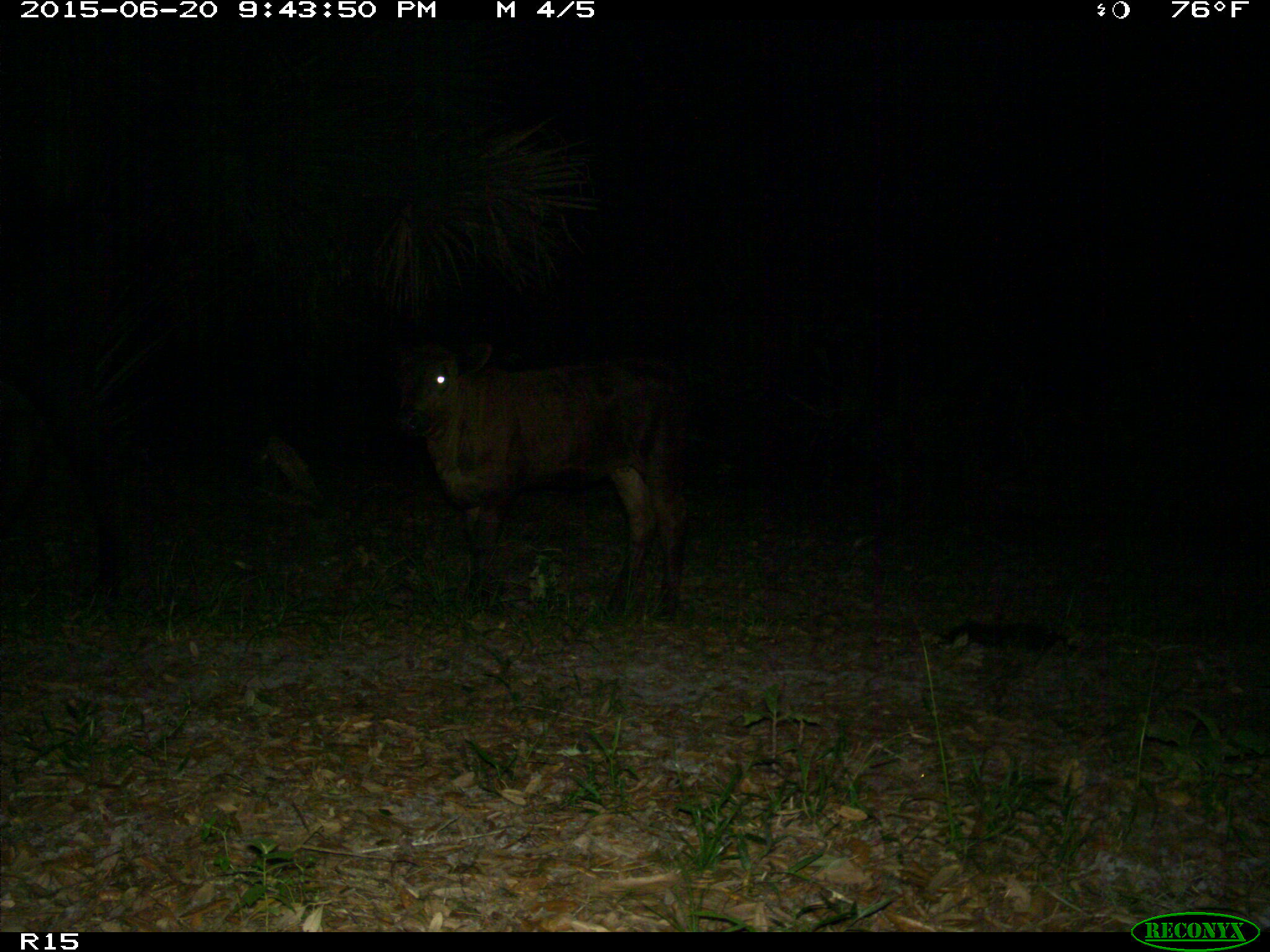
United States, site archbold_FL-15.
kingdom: Animalia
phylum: Chordata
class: Mammalia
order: Artiodactyla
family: Bovidae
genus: Bos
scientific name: Bos taurus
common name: domestic cow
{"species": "Bos taurus (domestic cow)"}